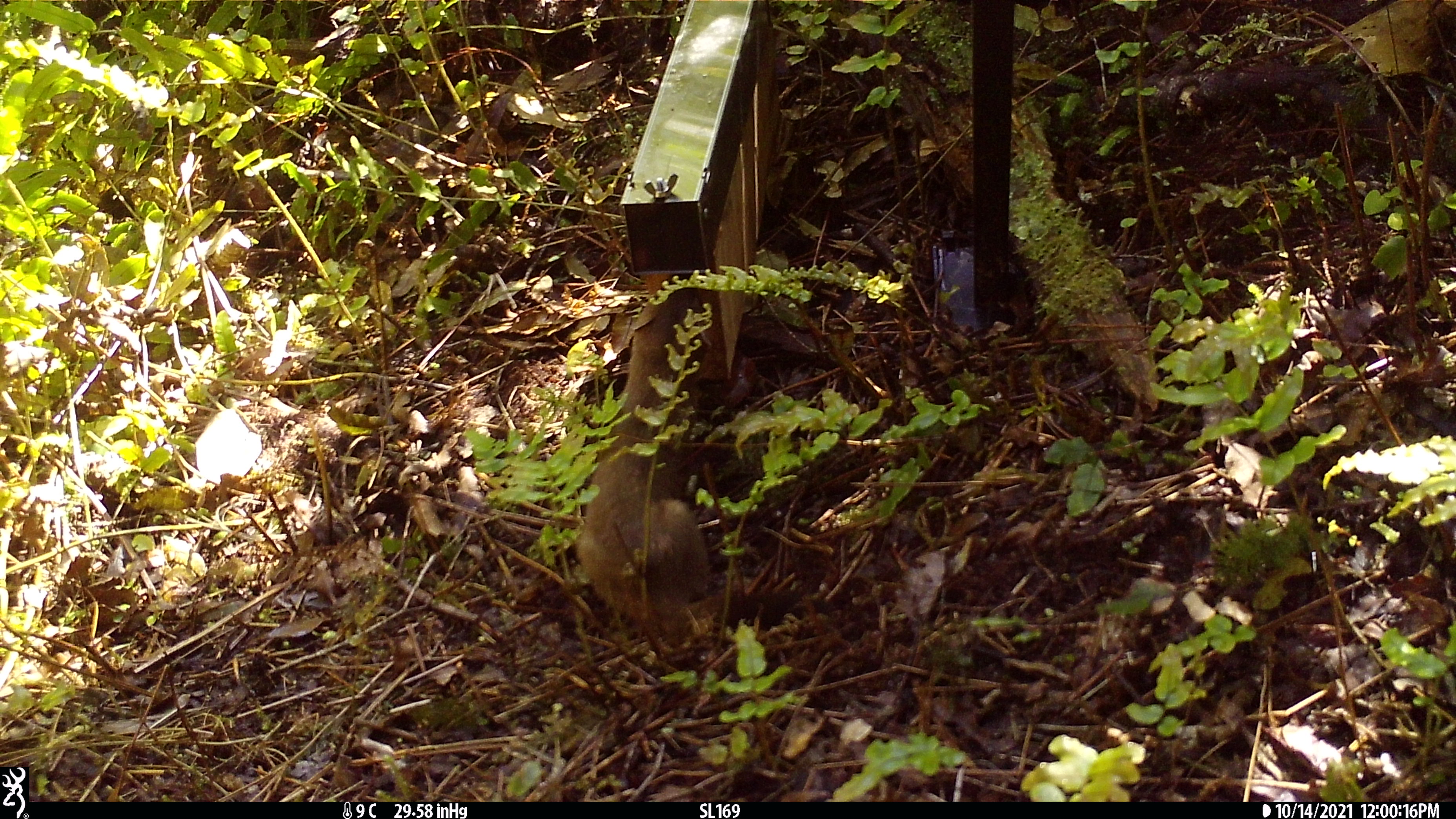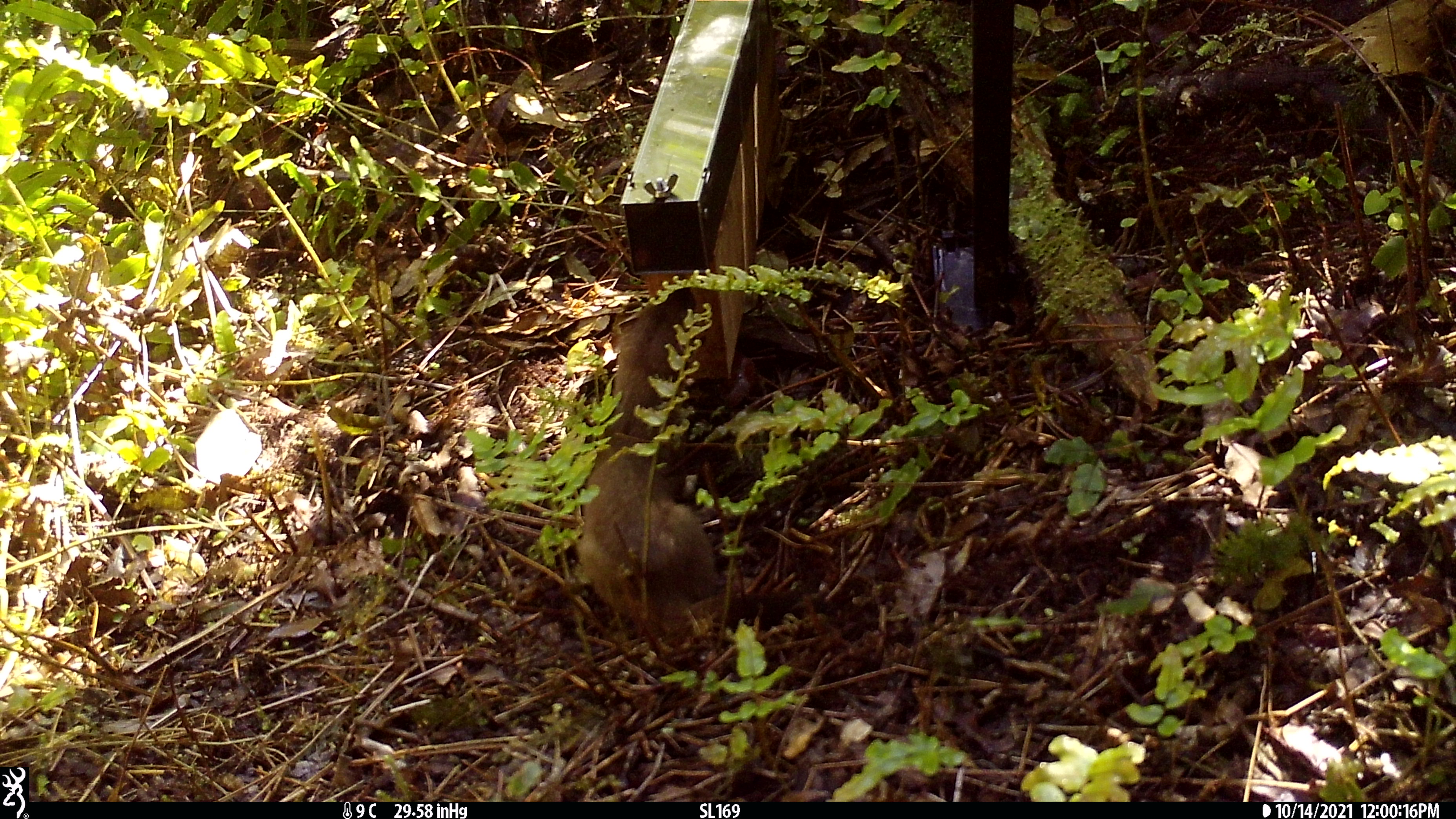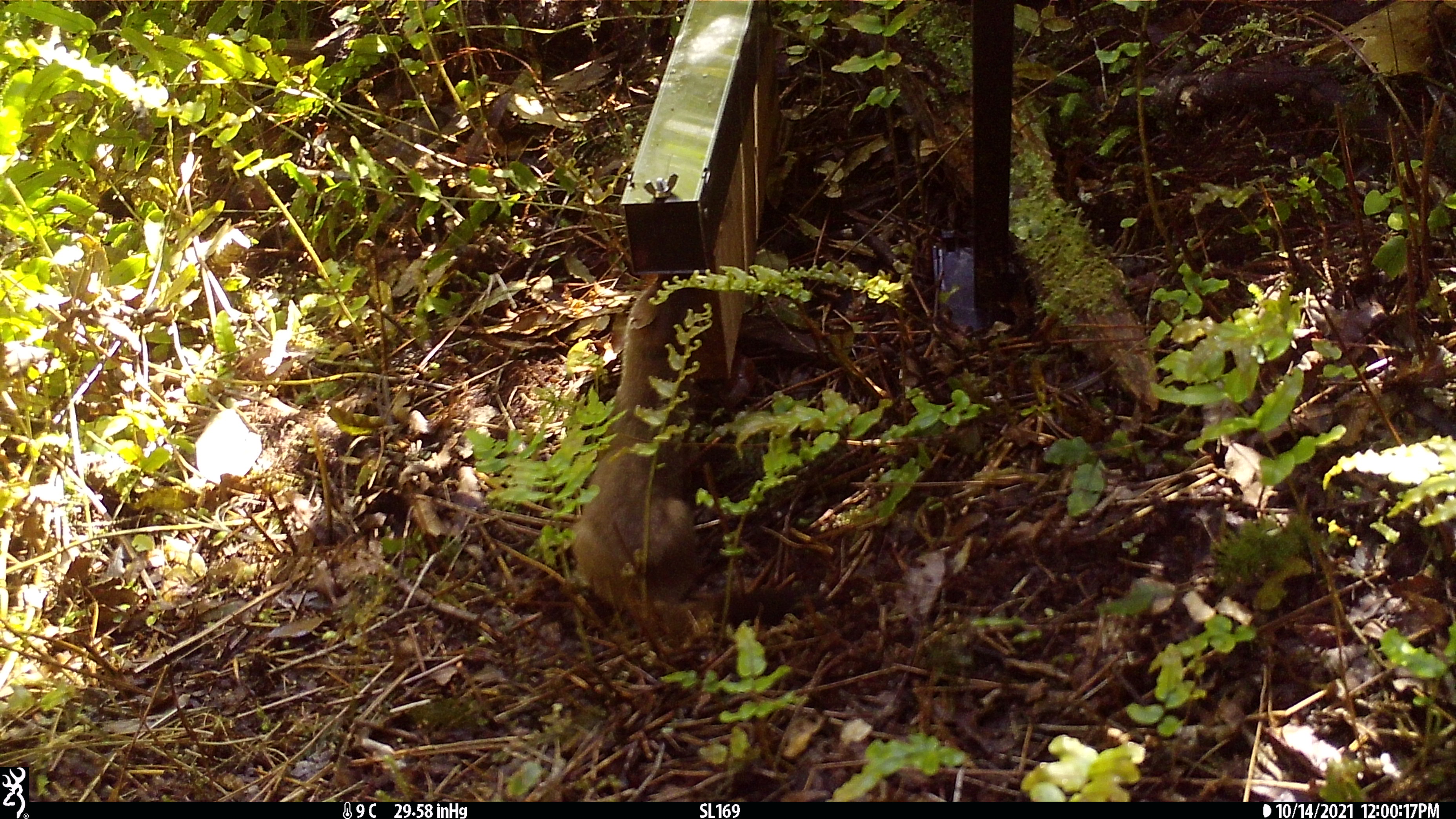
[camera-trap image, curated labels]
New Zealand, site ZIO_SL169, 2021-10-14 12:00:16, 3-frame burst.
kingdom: Animalia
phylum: Chordata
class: Mammalia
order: Carnivora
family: Mustelidae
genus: Mustela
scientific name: Mustela erminea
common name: stoat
Stoat (Mustela erminea).